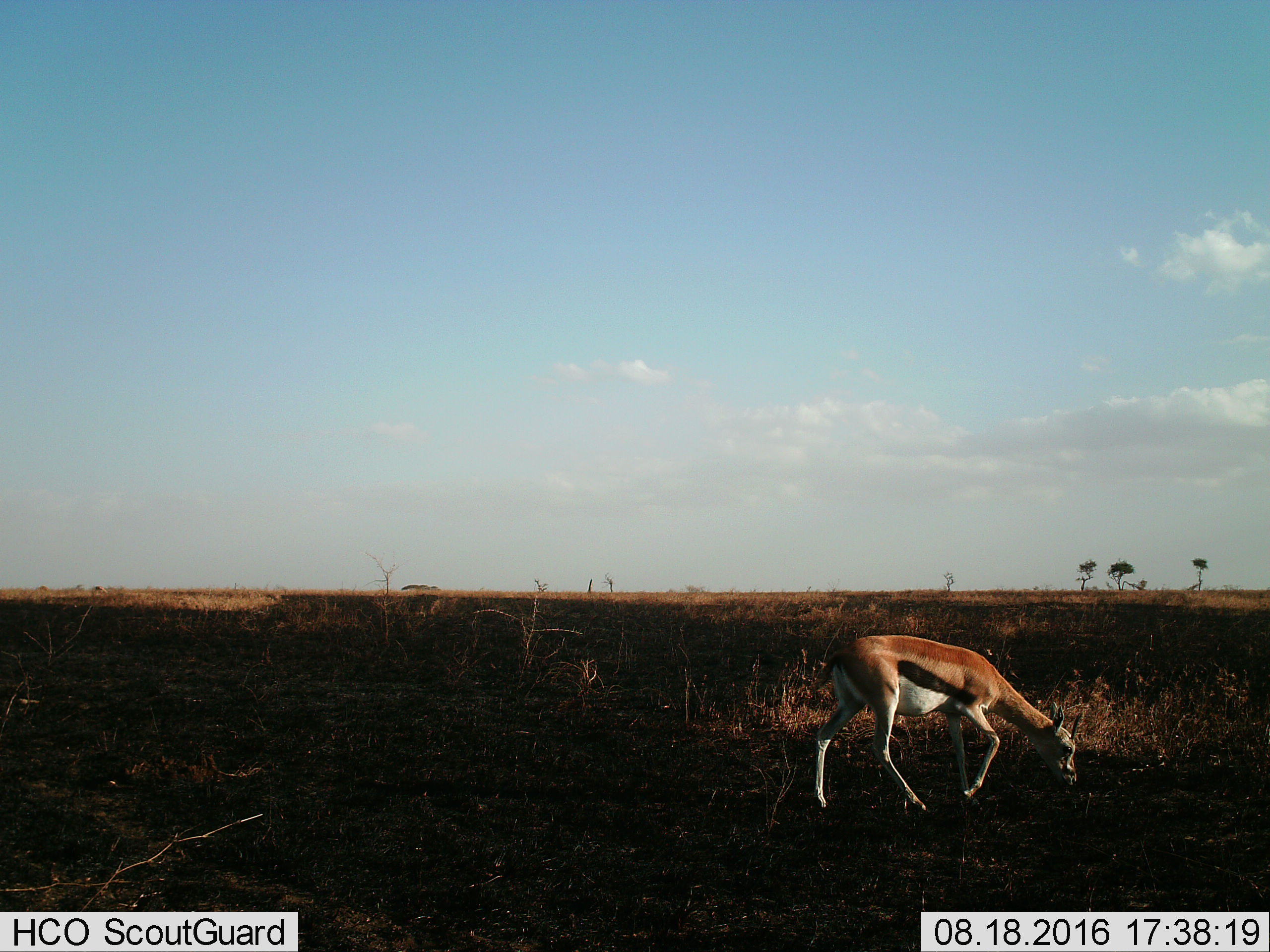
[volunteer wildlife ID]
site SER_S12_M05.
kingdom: Animalia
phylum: Chordata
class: Mammalia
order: Artiodactyla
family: Bovidae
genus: Eudorcas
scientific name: Eudorcas thomsonii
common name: thomson's gazelle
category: gazellethomsons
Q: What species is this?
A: Gazellethomsons (thomson's gazelle) (Eudorcas thomsonii).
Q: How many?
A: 1.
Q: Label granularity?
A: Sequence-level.